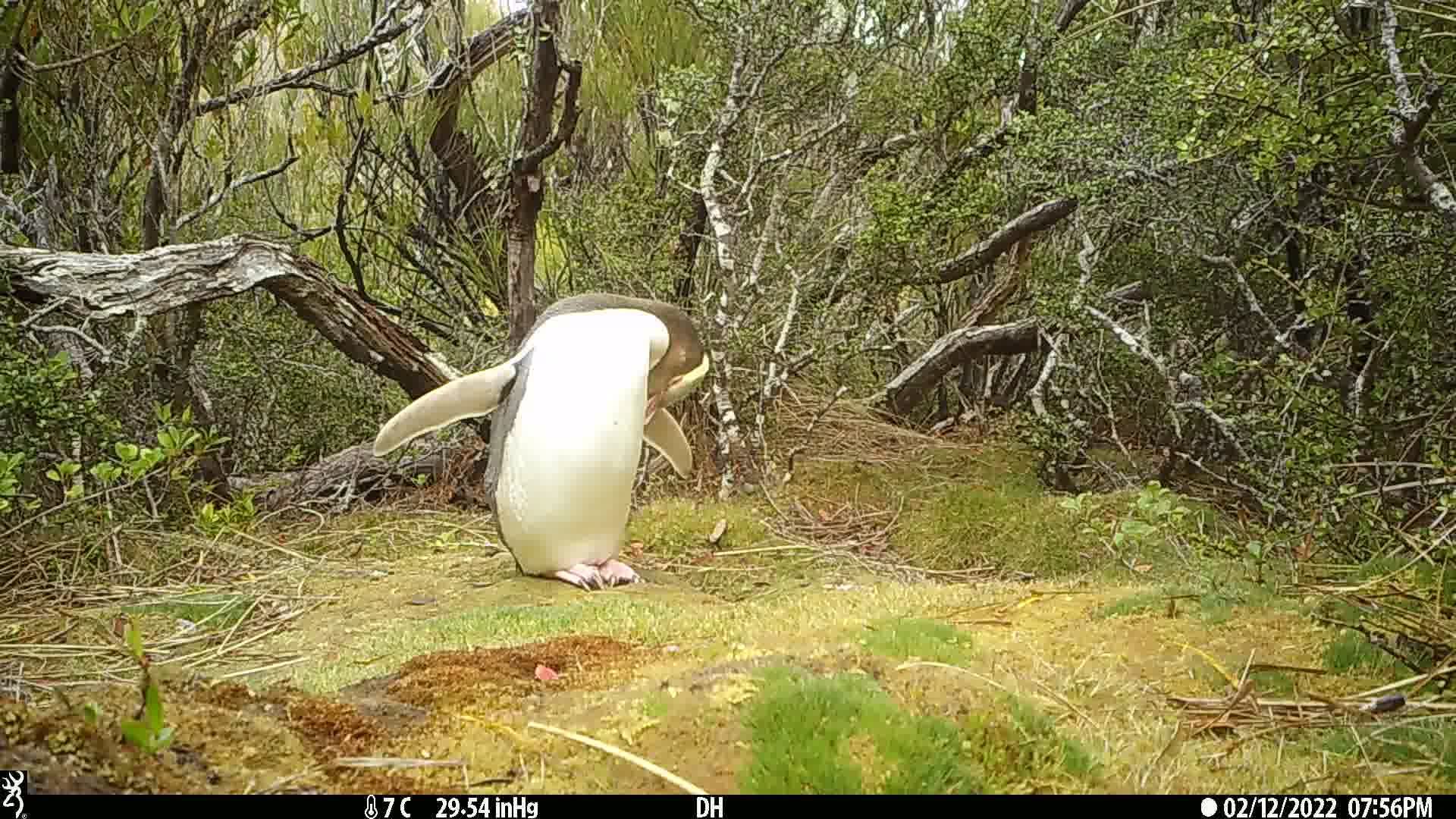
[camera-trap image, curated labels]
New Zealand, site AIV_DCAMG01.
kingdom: Animalia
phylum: Chordata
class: Aves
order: Sphenisciformes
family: Spheniscidae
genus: Megadyptes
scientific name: Megadyptes antipodes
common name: yellow-eyed penguin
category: yellow eyed penguin